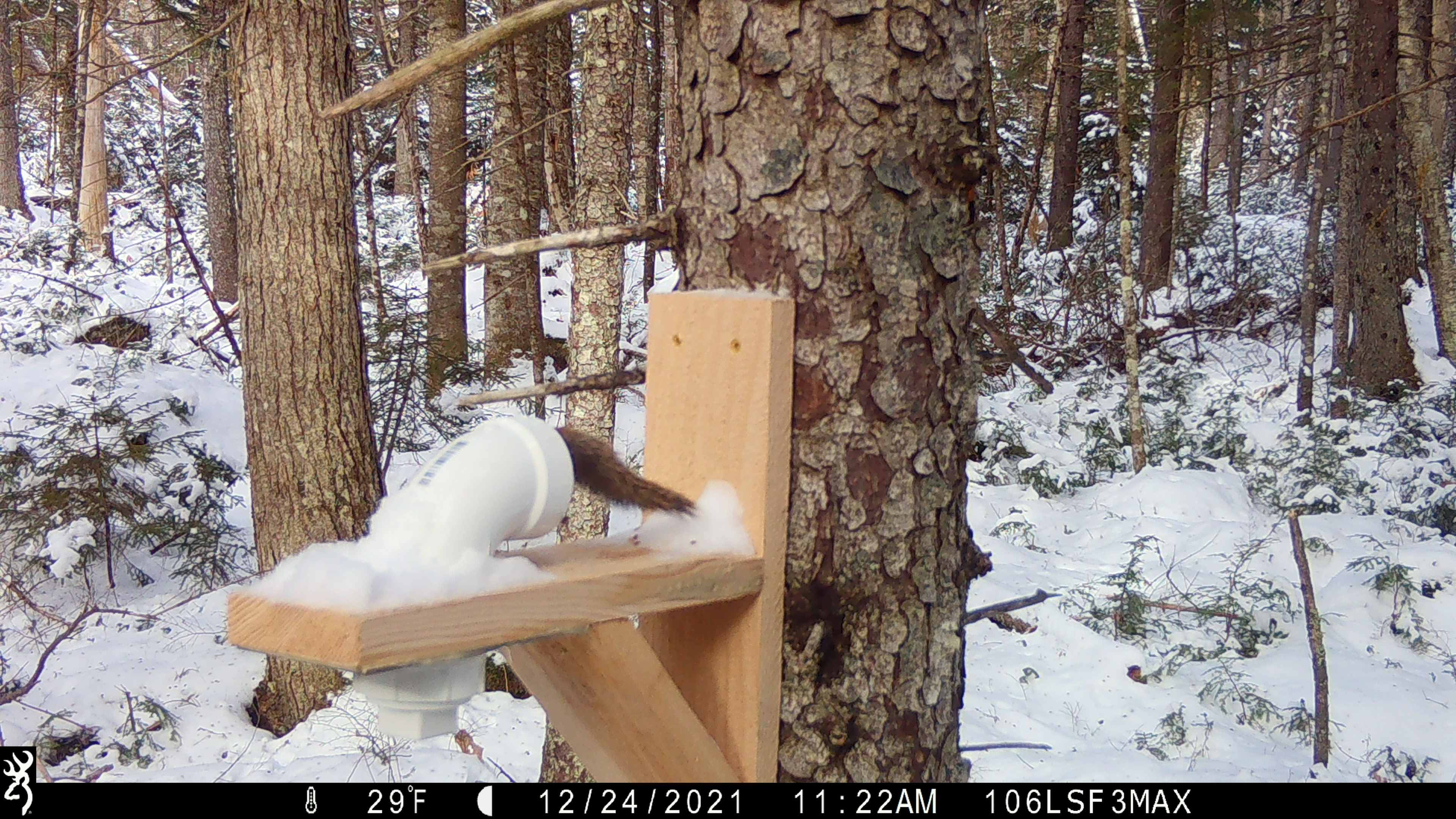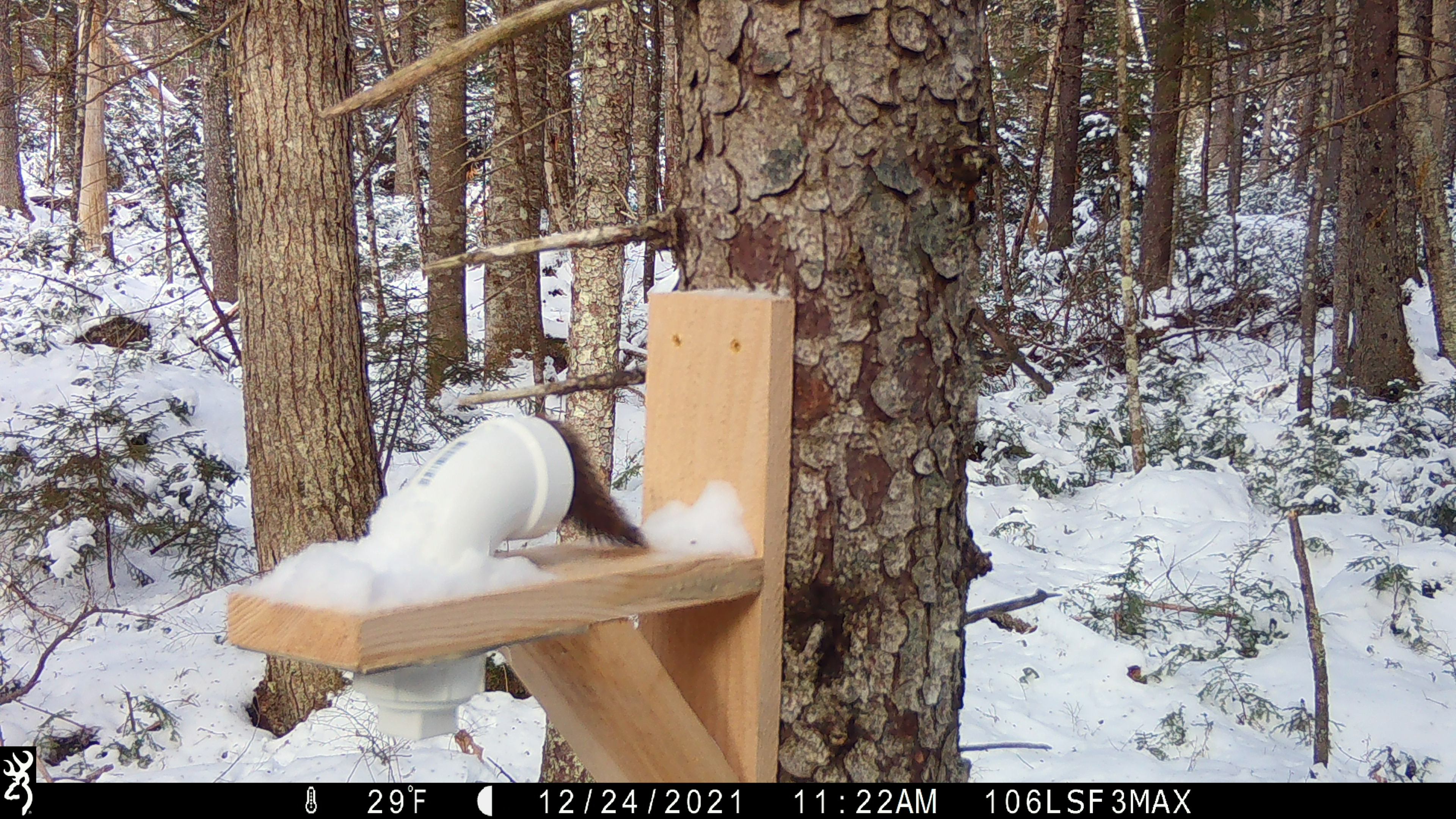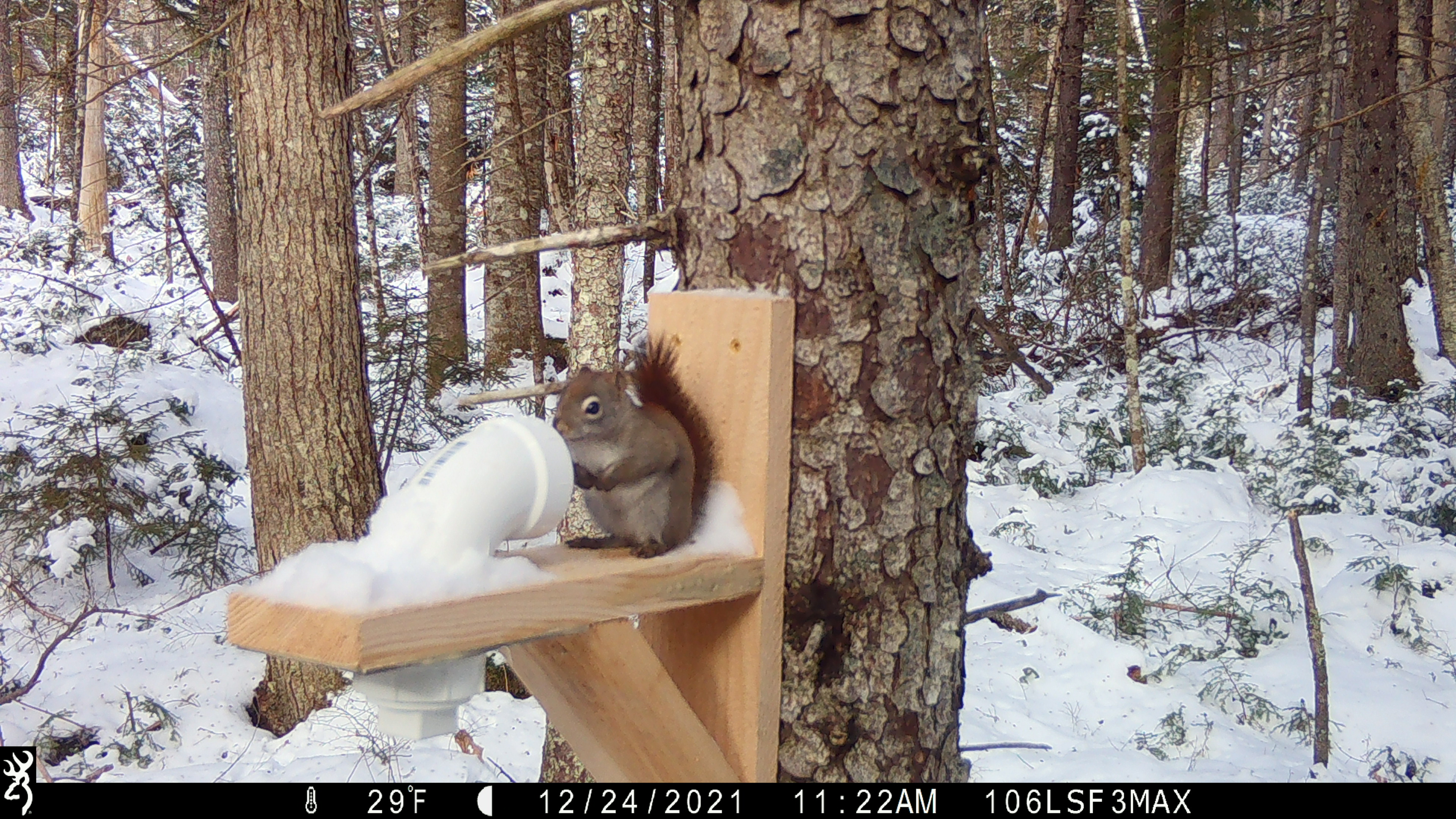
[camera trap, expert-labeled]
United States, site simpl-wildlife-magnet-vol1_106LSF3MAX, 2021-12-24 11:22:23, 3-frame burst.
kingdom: Animalia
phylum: Chordata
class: Mammalia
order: Rodentia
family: Sciuridae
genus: Tamiasciurus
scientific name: Tamiasciurus hudsonicus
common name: red squirrel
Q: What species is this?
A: Red squirrel (Tamiasciurus hudsonicus).